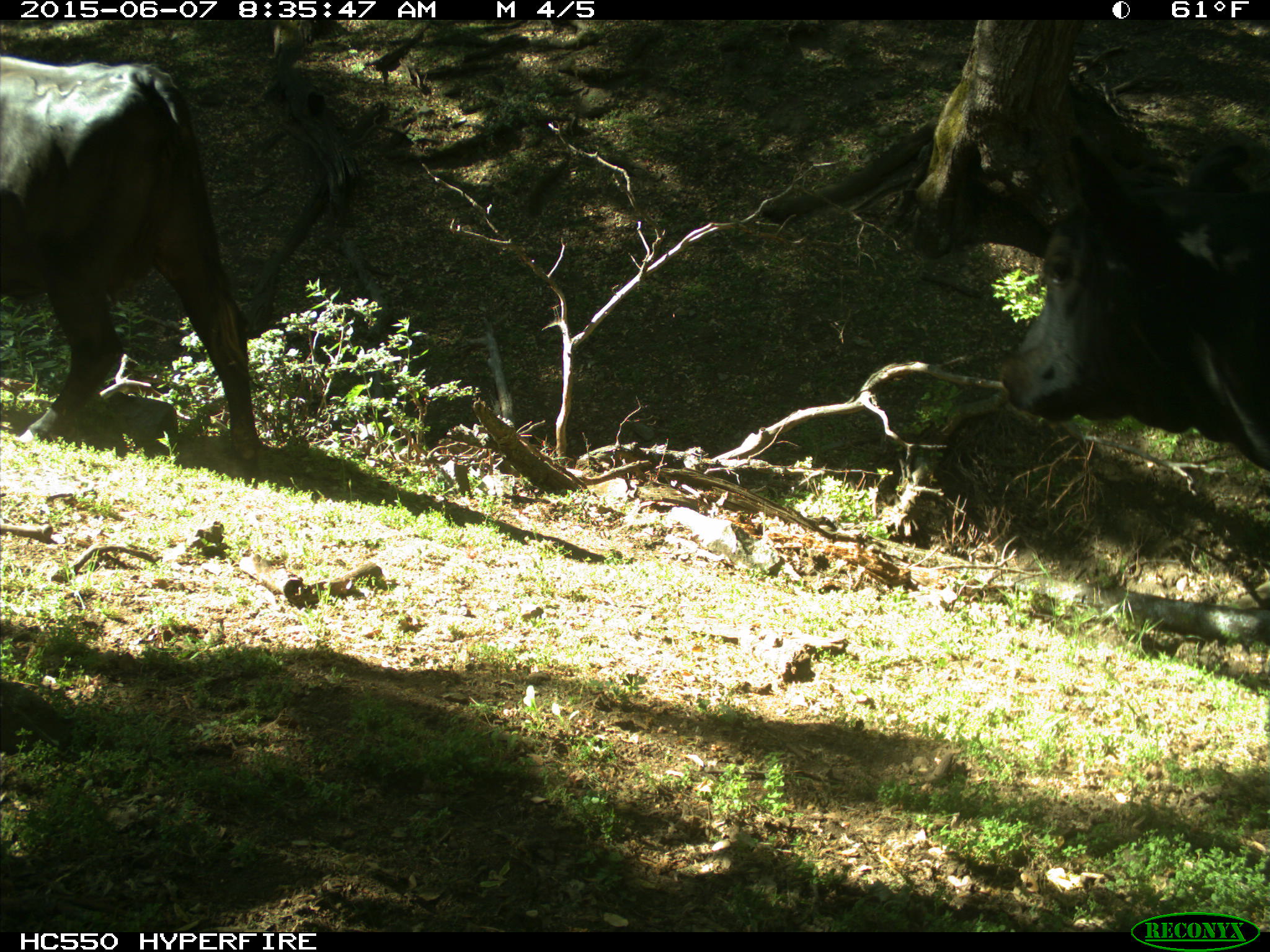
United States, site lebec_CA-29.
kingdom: Animalia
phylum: Chordata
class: Mammalia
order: Artiodactyla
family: Bovidae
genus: Bos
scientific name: Bos taurus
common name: domestic cow